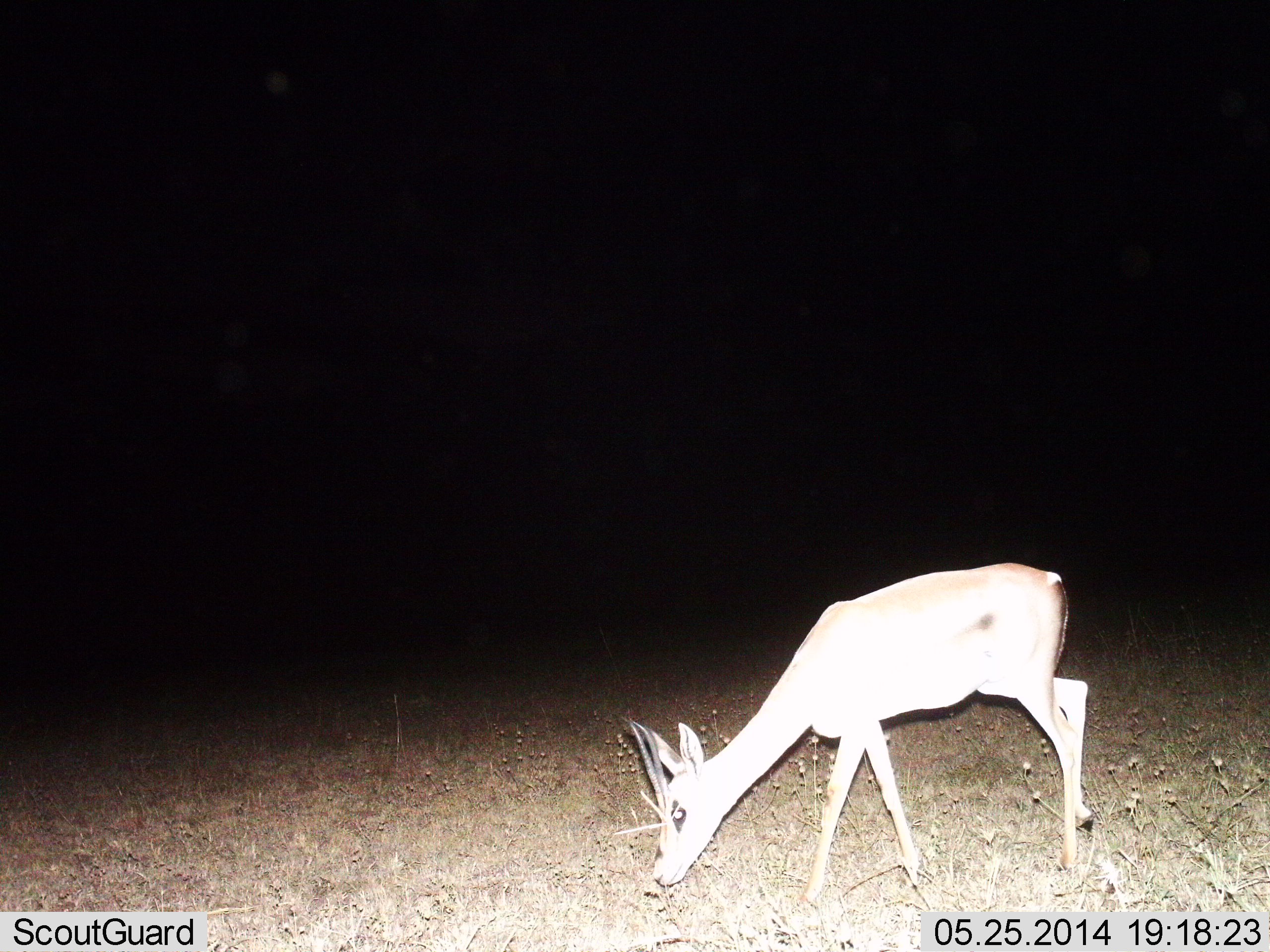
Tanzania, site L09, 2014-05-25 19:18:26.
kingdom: Animalia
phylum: Chordata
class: Mammalia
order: Artiodactyla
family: Bovidae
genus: Nanger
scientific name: Nanger granti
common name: grant's gazelle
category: gazellegrants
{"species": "gazellegrants (grant's gazelle) (Nanger granti)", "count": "1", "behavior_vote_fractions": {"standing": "20%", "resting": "0%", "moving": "10%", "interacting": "0%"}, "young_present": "0%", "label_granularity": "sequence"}